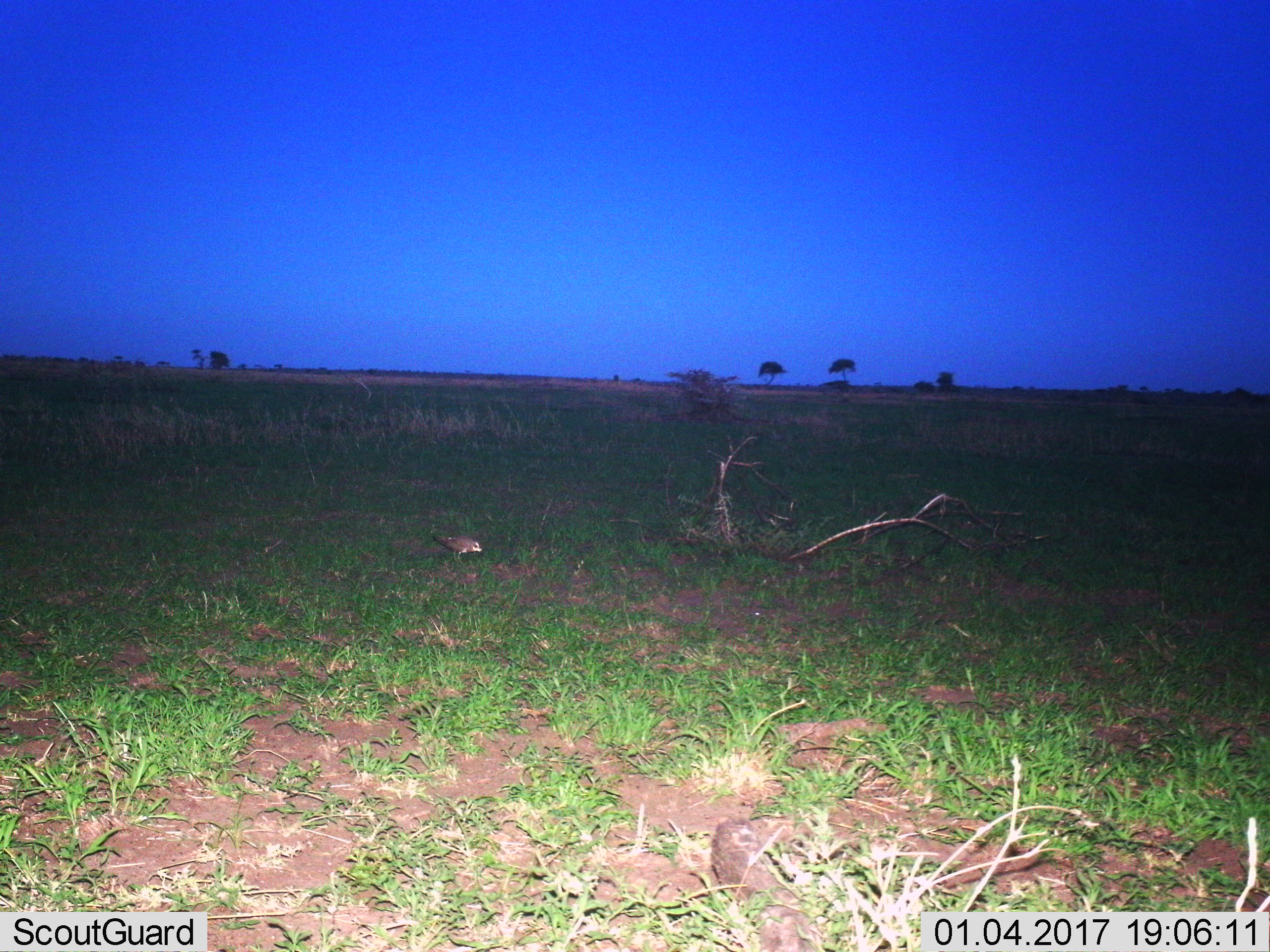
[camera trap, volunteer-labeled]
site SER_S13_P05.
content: unidentified animal